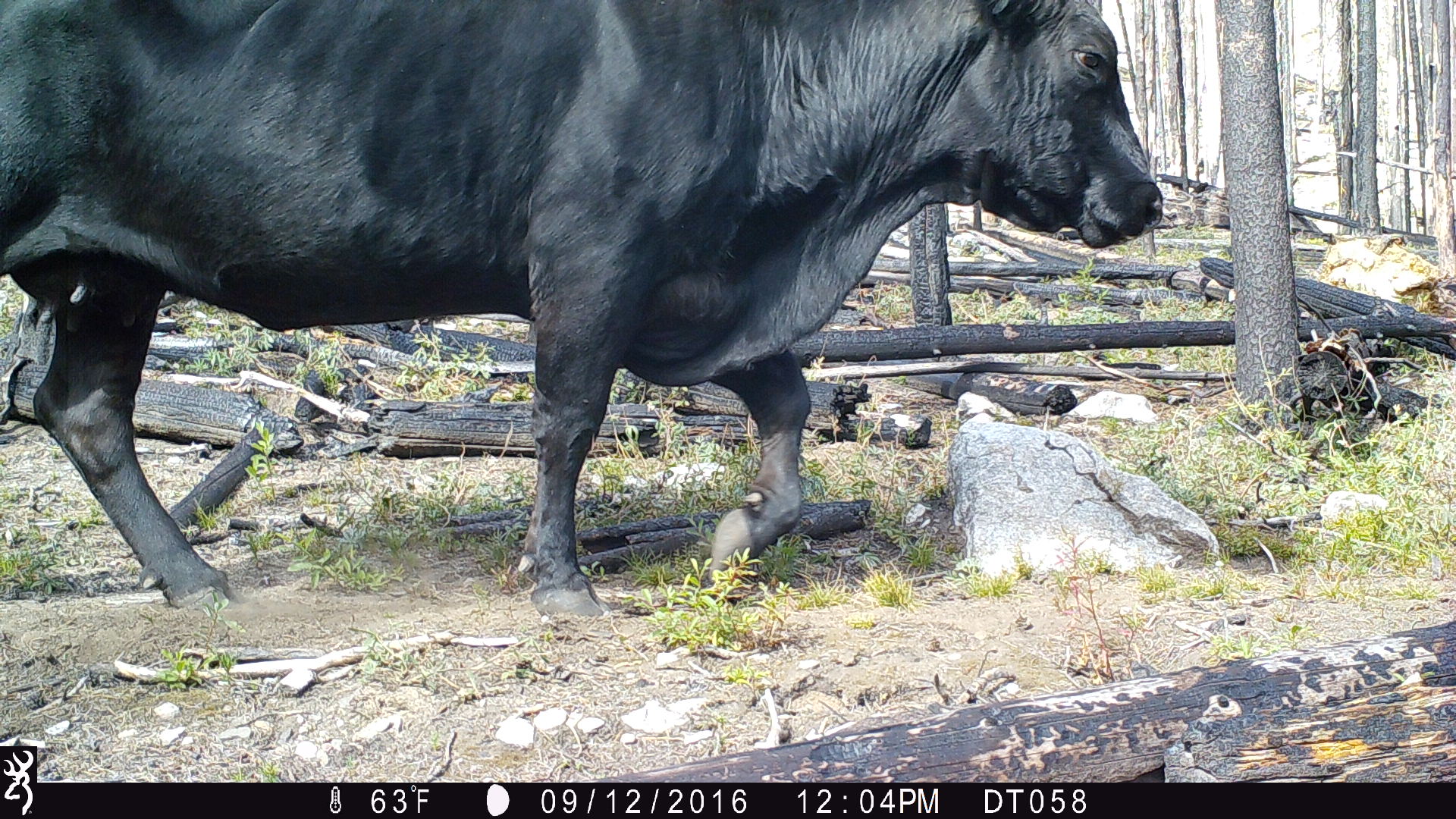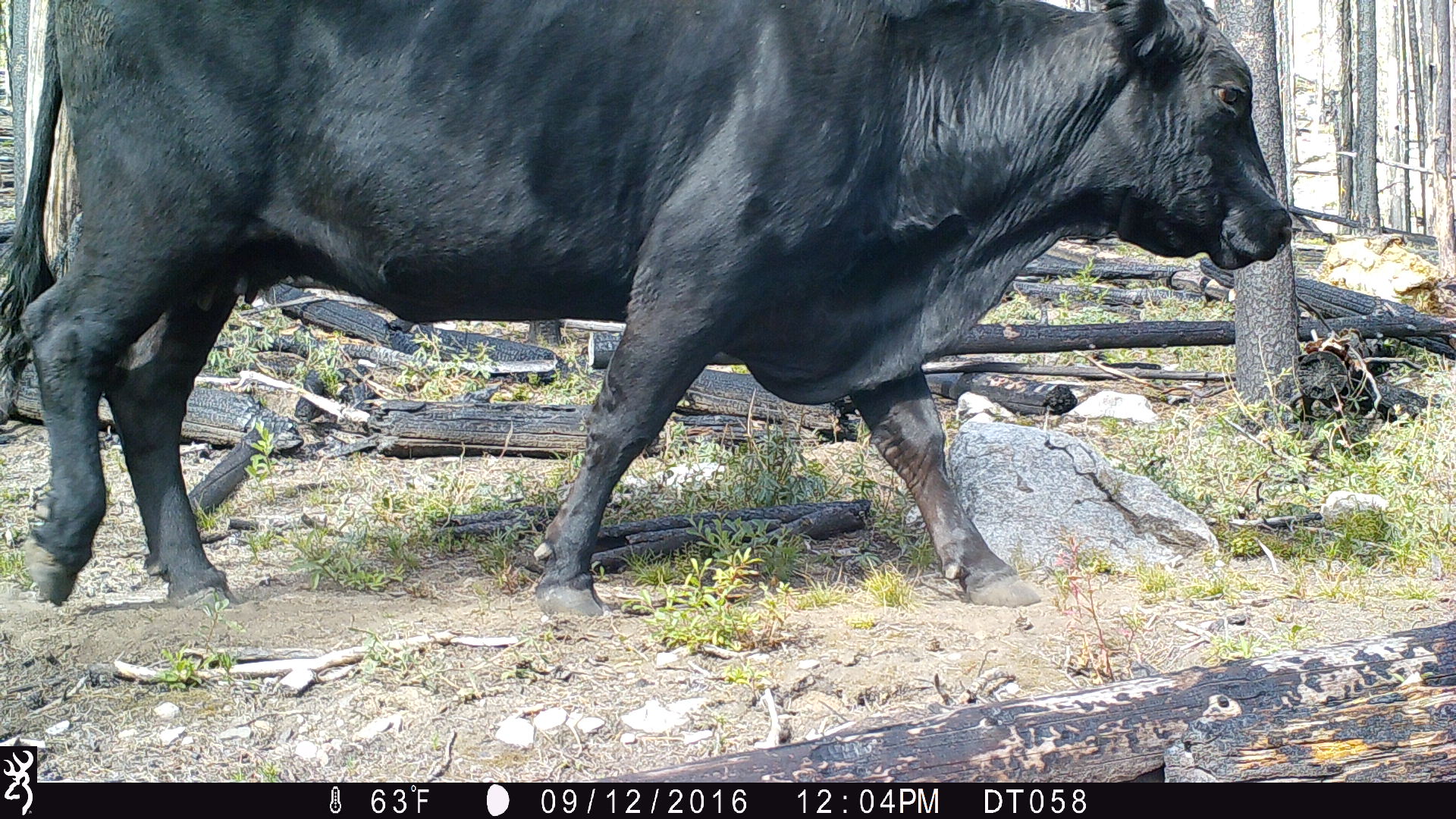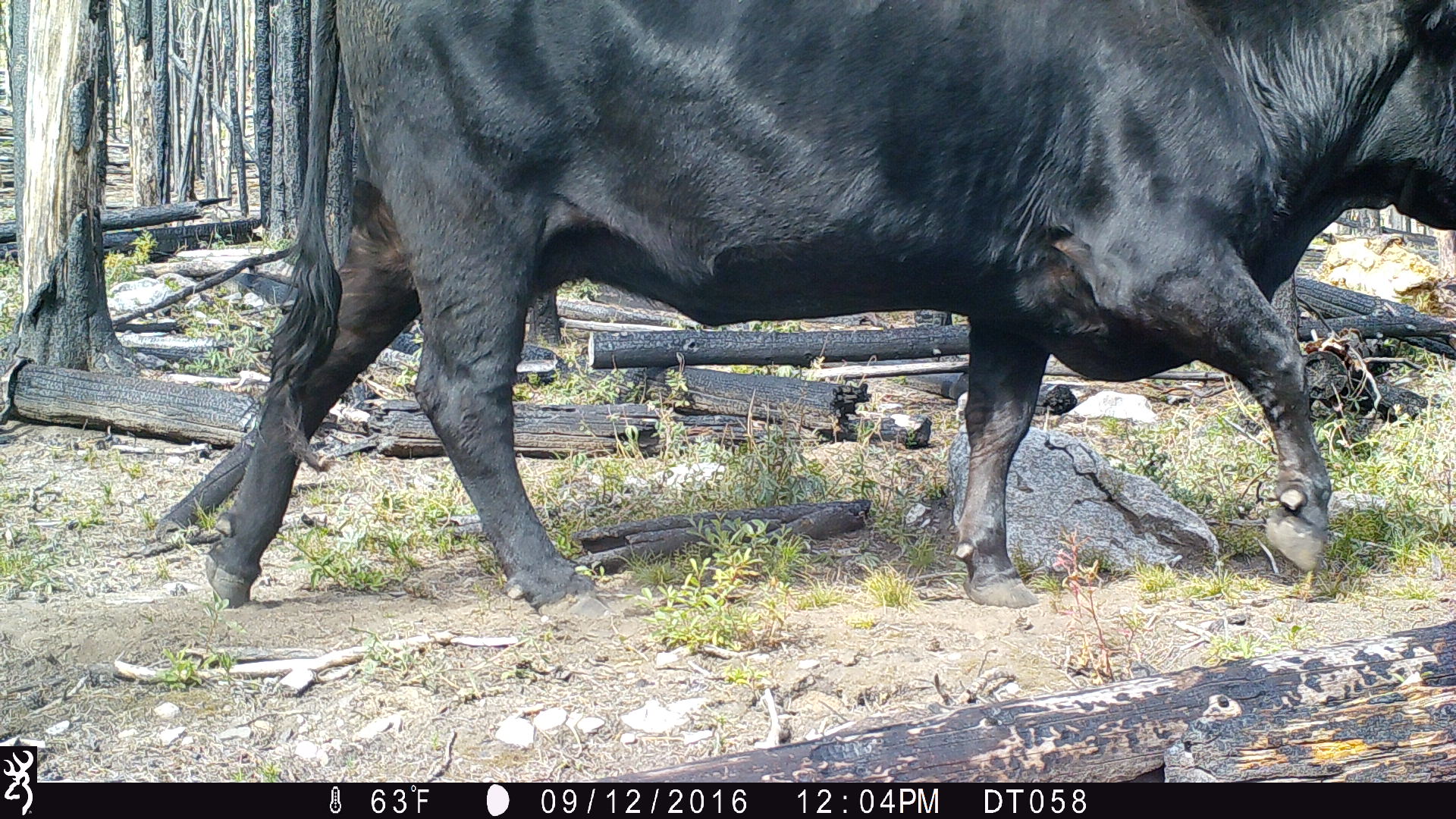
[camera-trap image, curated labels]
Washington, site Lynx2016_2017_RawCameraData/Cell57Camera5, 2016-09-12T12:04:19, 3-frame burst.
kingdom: Animalia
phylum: Chordata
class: Mammalia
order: Artiodactyla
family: Bovidae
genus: Bos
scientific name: Bos taurus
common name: domestic cattle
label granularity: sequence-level